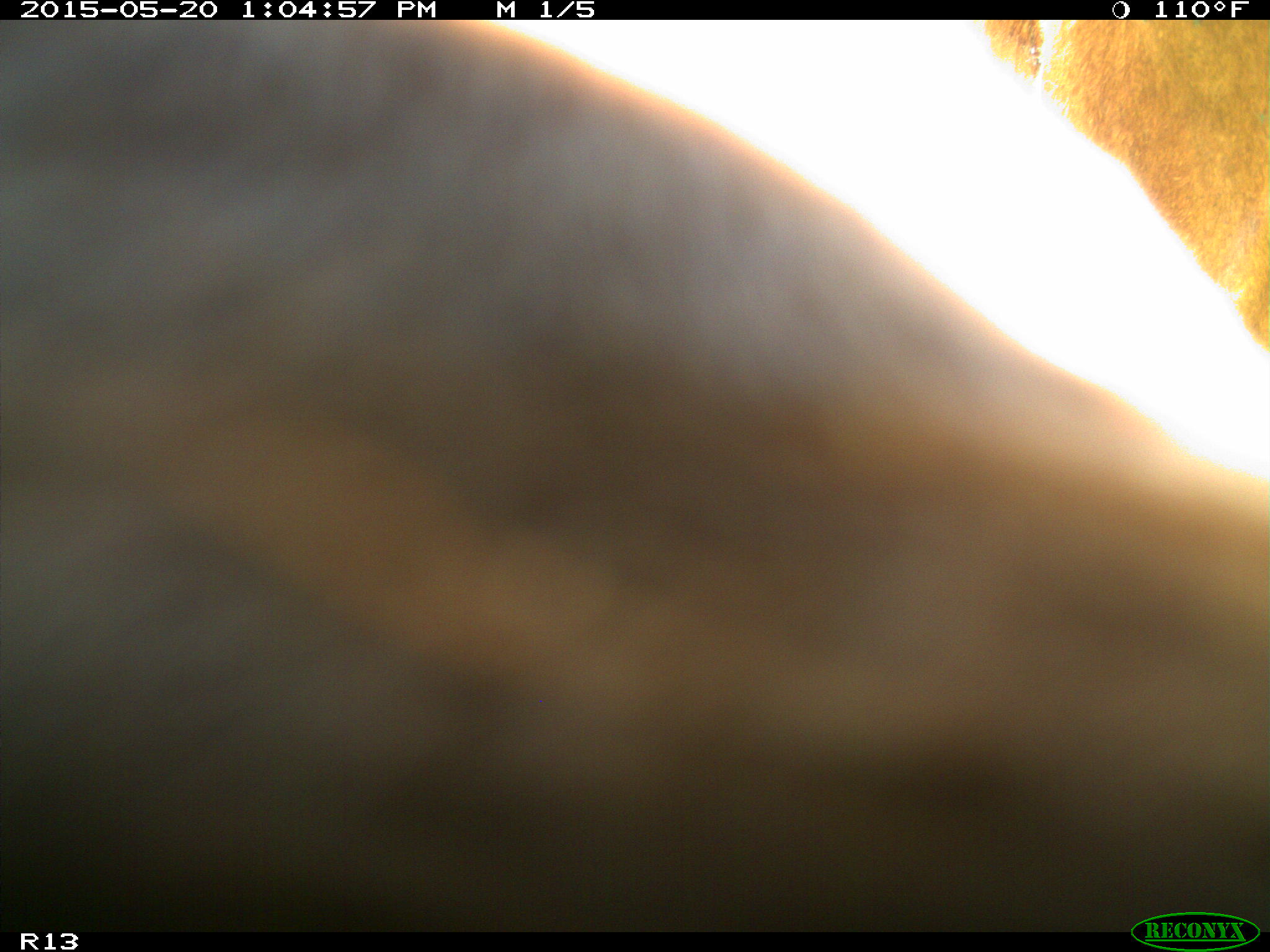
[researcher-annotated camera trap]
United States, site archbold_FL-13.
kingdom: Animalia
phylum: Chordata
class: Mammalia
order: Artiodactyla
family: Bovidae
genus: Bos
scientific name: Bos taurus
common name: domestic cow